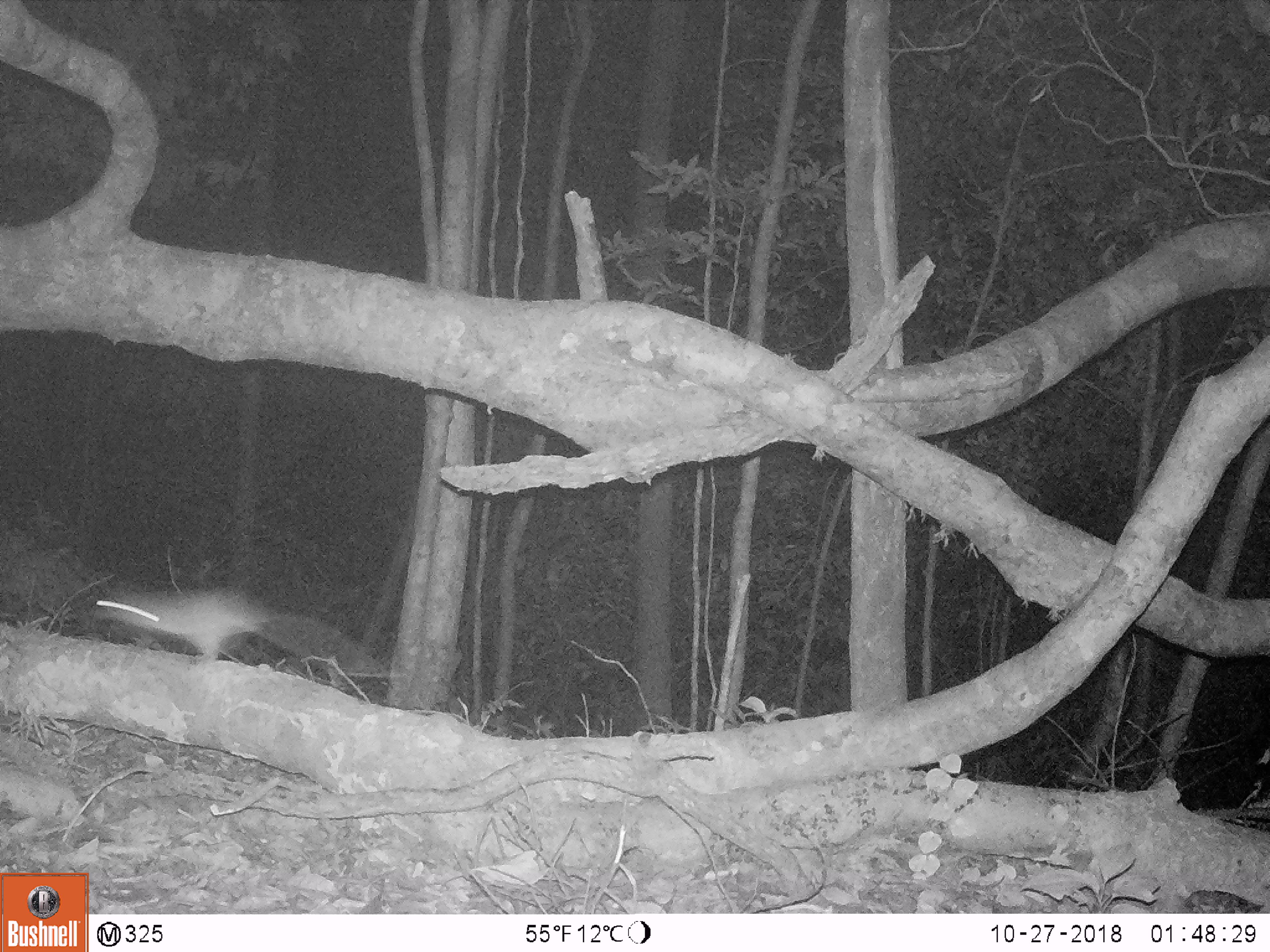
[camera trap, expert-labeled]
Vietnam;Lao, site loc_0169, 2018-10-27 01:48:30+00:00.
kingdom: Animalia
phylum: Chordata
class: Mammalia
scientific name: Mammalia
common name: mammal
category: unidentified small mammal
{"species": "unidentified small mammal (mammal) (Mammalia)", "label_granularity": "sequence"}